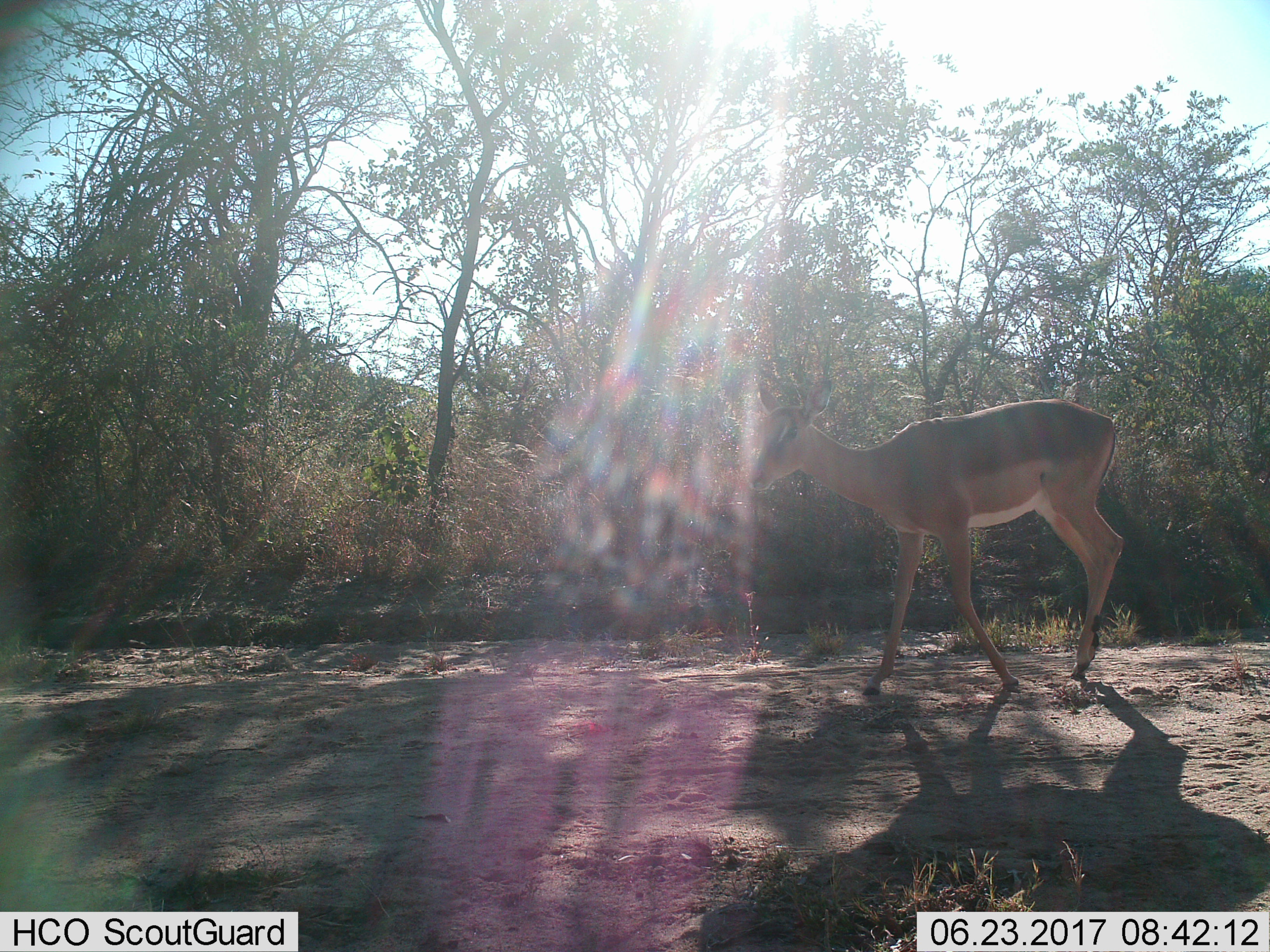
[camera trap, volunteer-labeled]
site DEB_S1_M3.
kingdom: Animalia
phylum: Chordata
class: Mammalia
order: Artiodactyla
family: Bovidae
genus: Aepyceros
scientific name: Aepyceros melampus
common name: impala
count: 1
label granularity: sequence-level